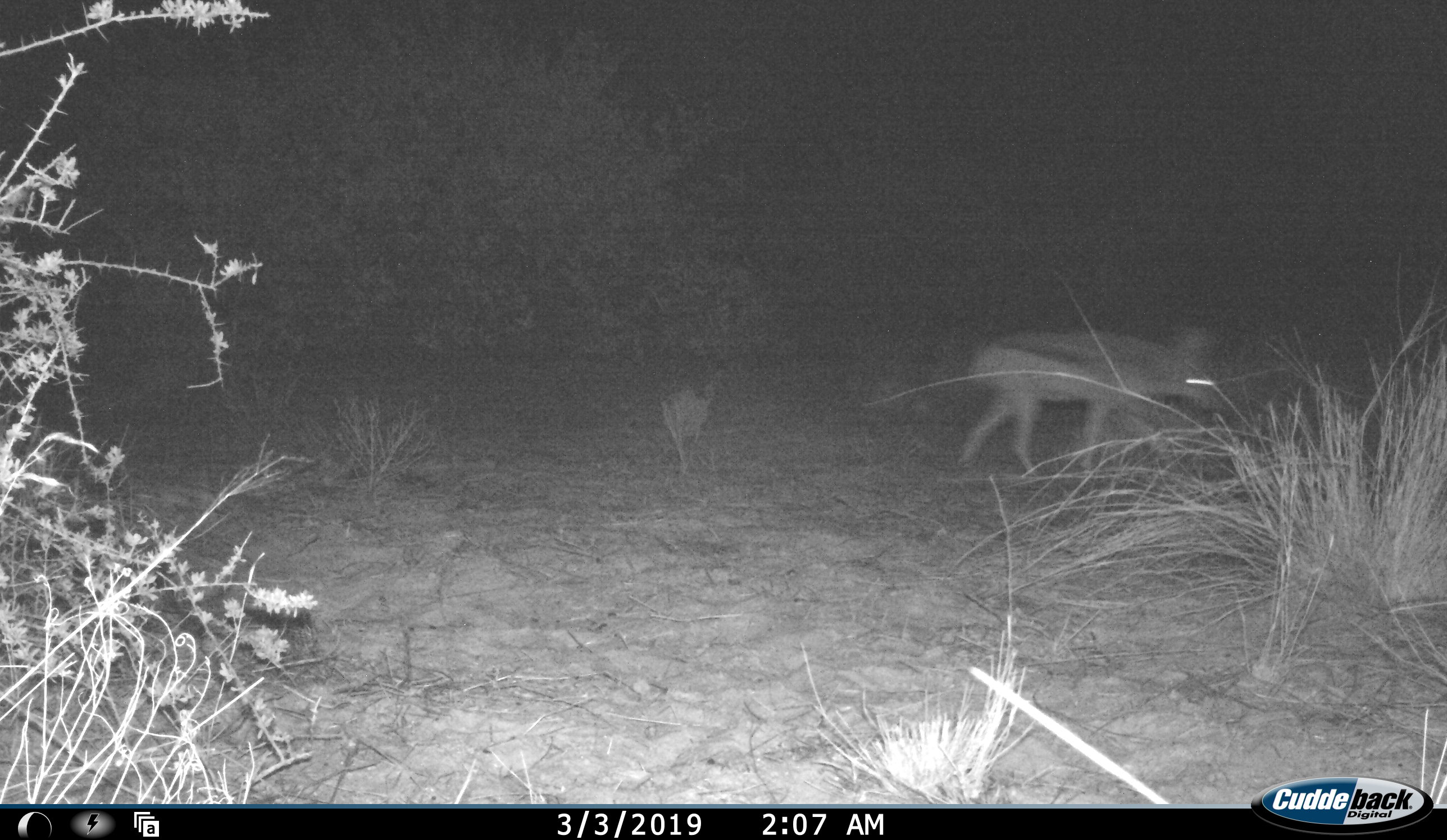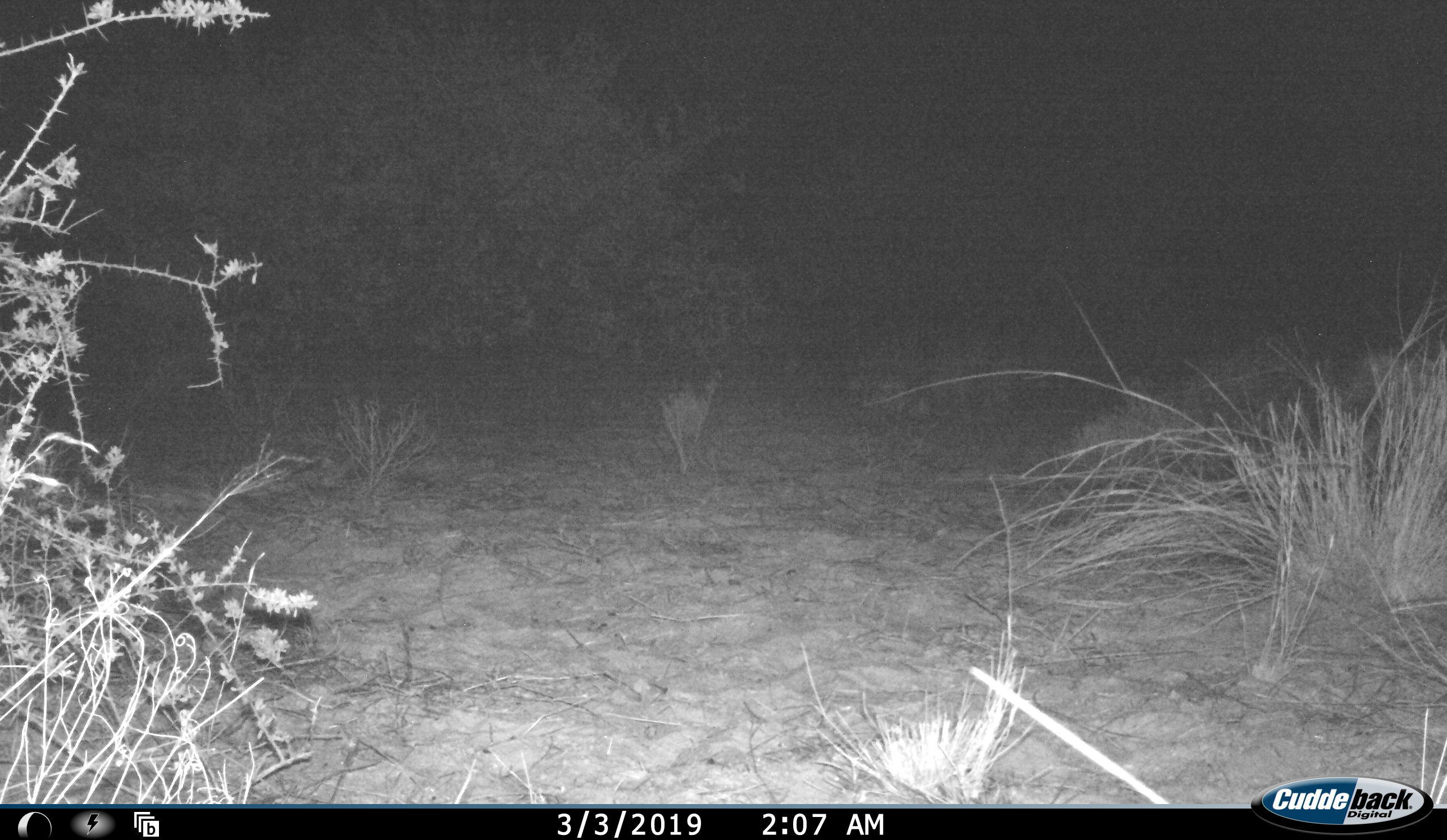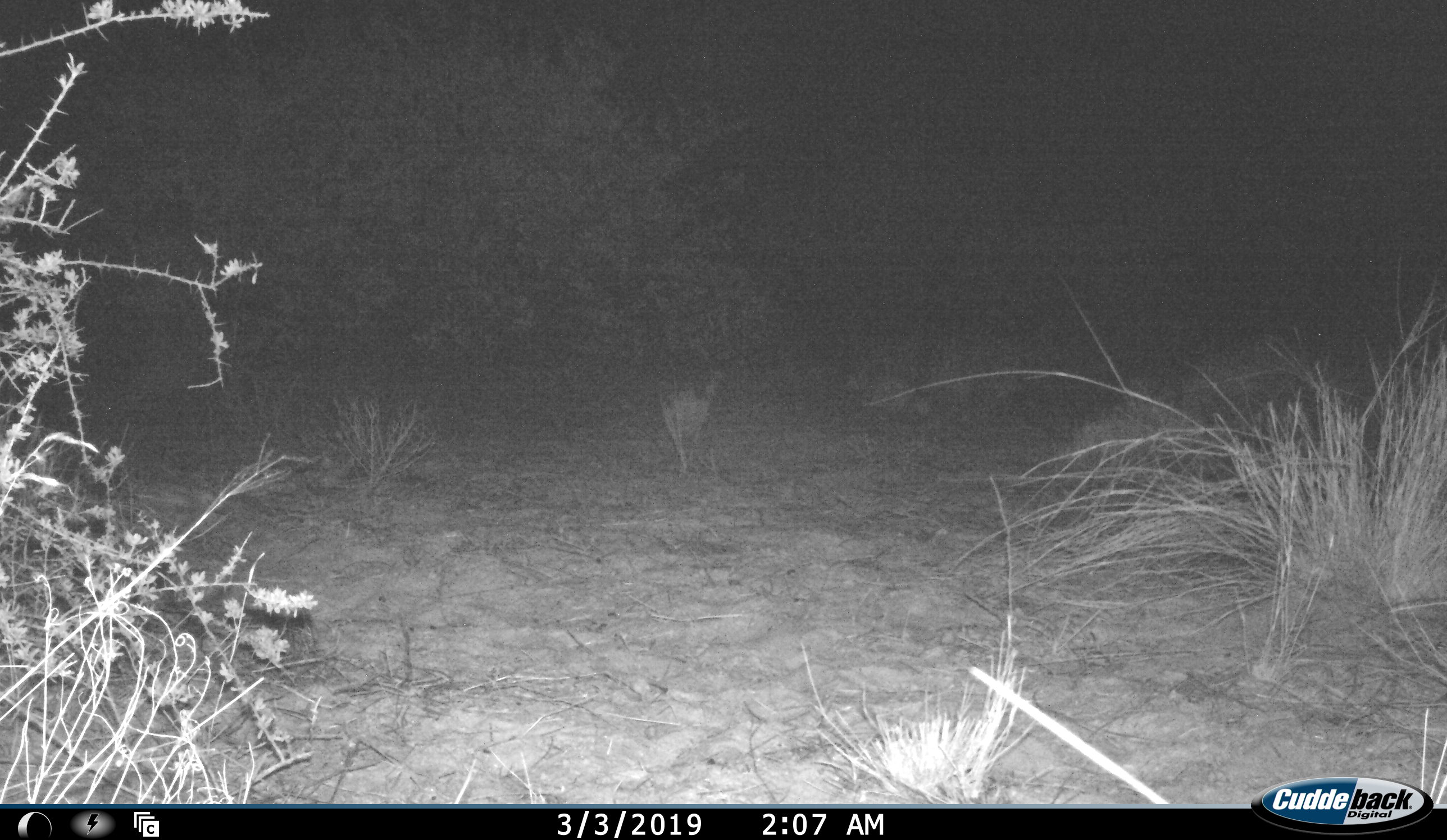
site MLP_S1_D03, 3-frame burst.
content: unidentified animal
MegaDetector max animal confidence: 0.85